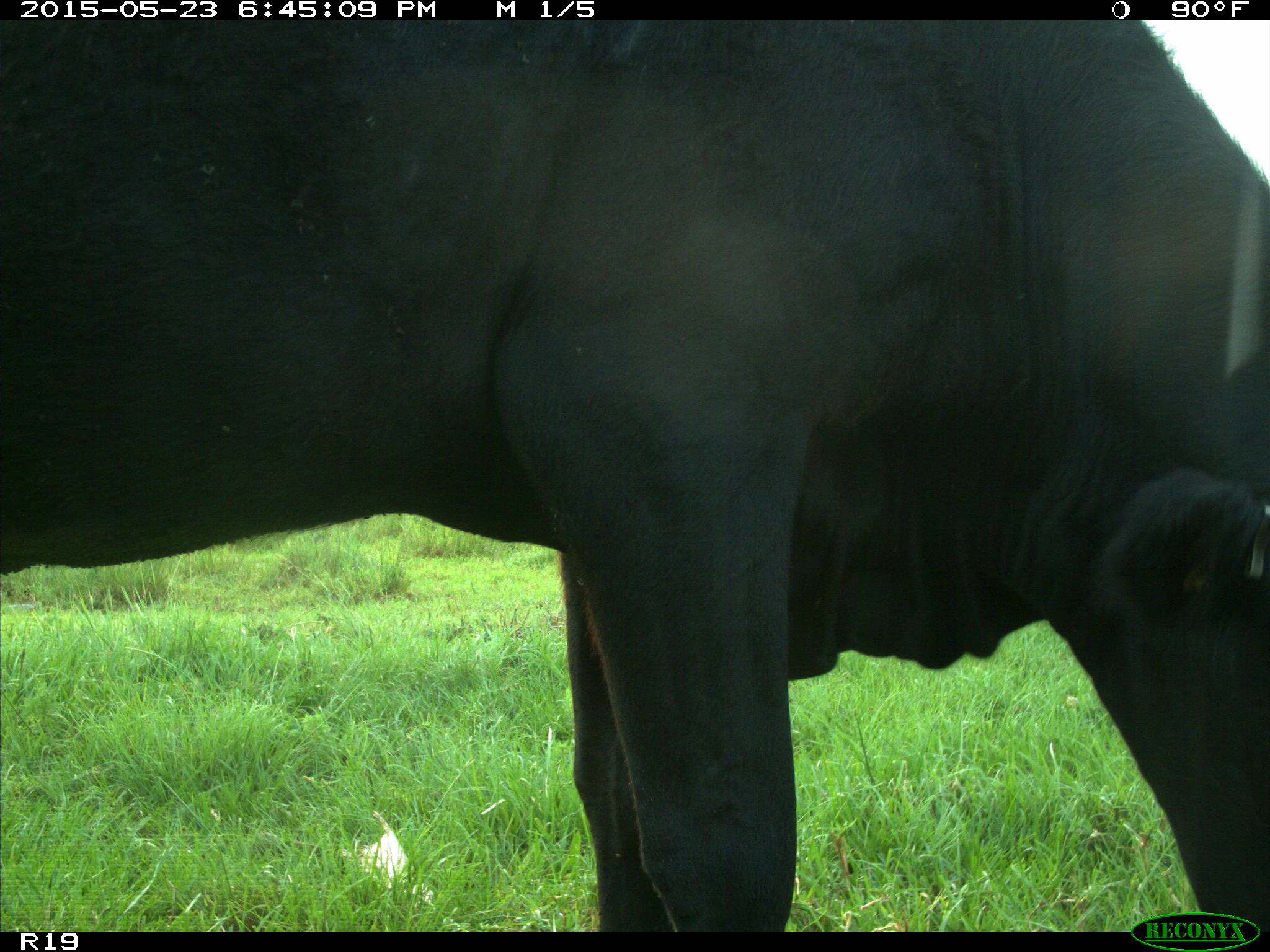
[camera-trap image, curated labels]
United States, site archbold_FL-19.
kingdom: Animalia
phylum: Chordata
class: Mammalia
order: Artiodactyla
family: Bovidae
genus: Bos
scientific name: Bos taurus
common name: domestic cow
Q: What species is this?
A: Bos taurus (domestic cow).